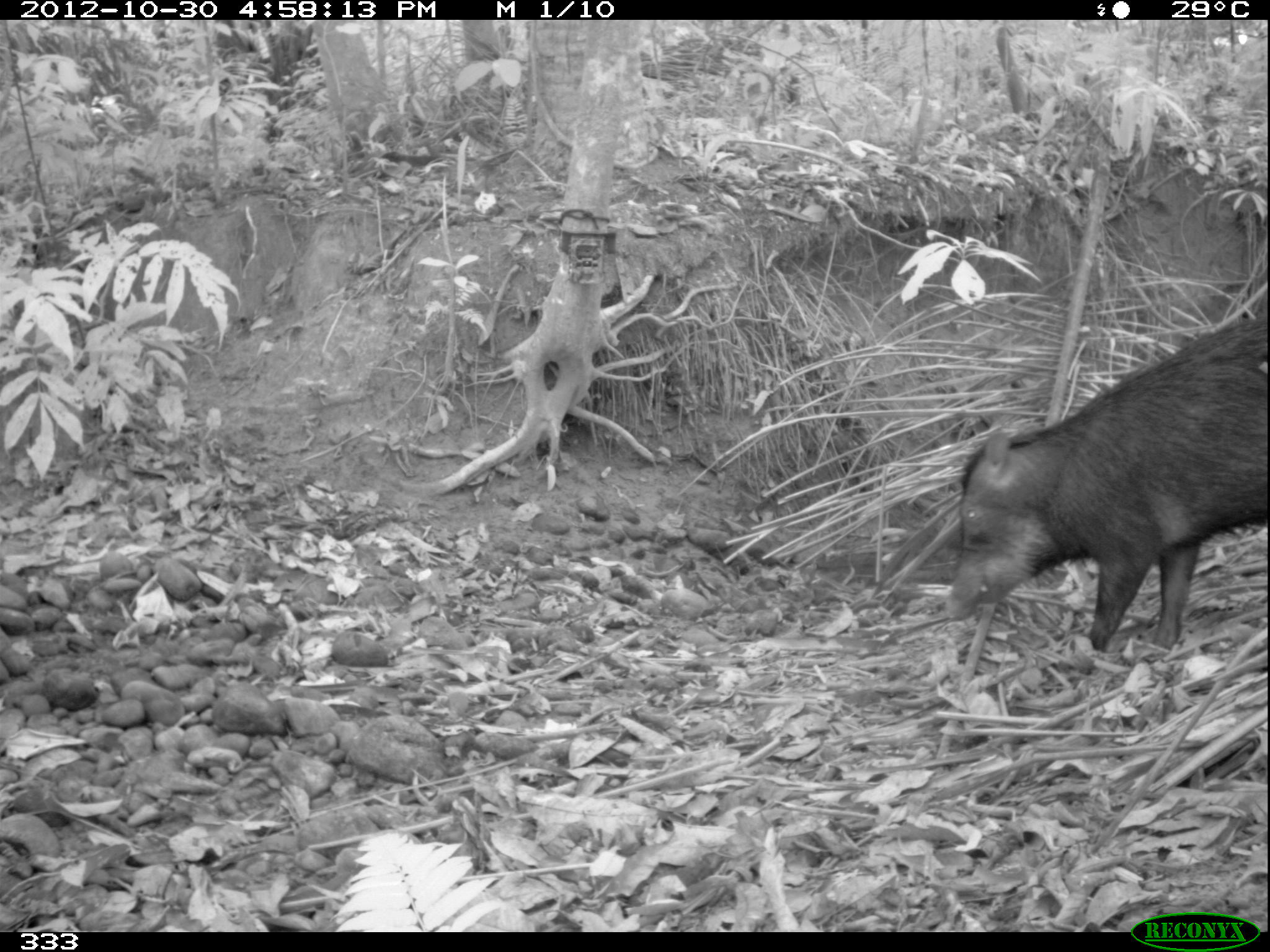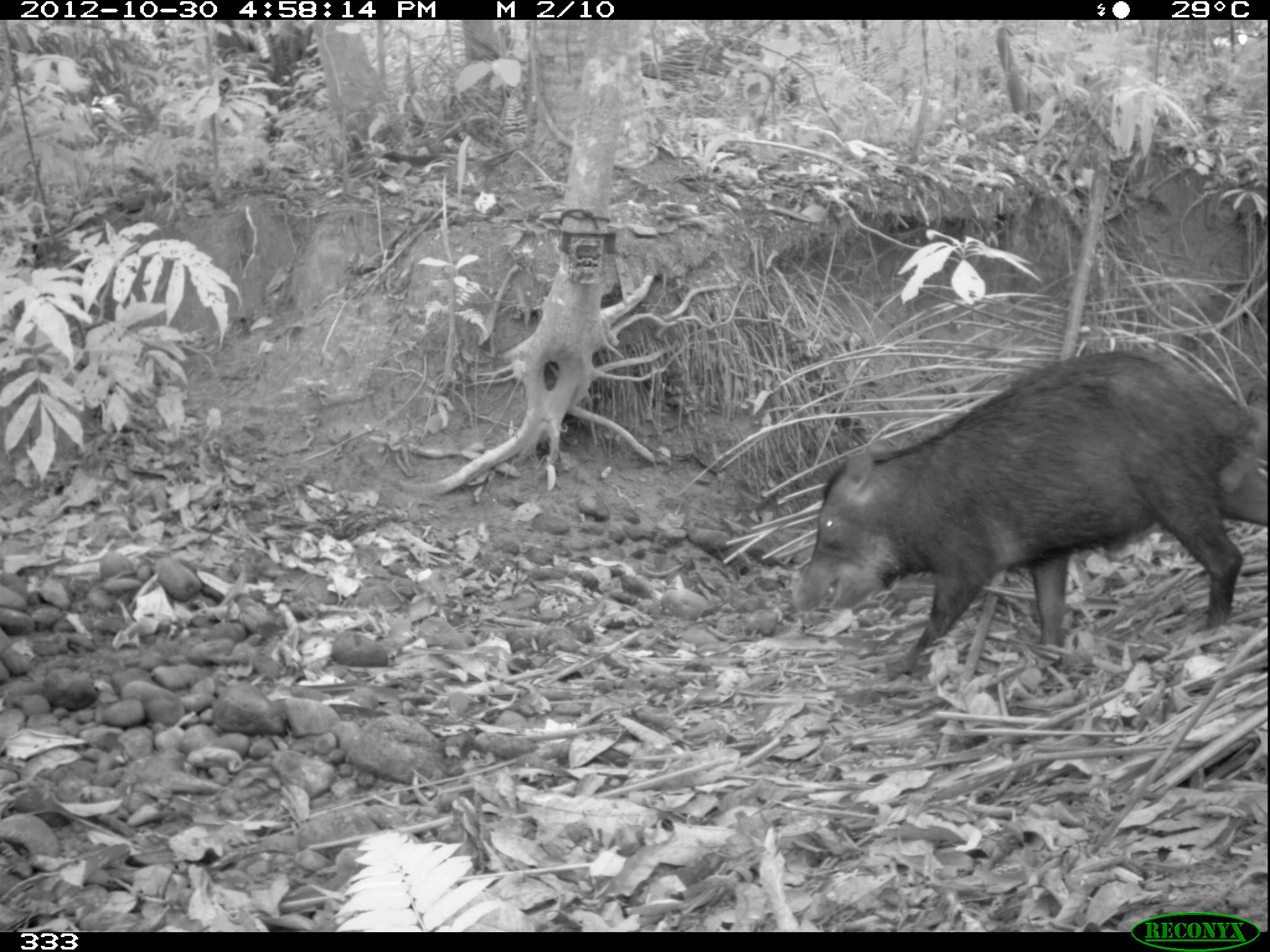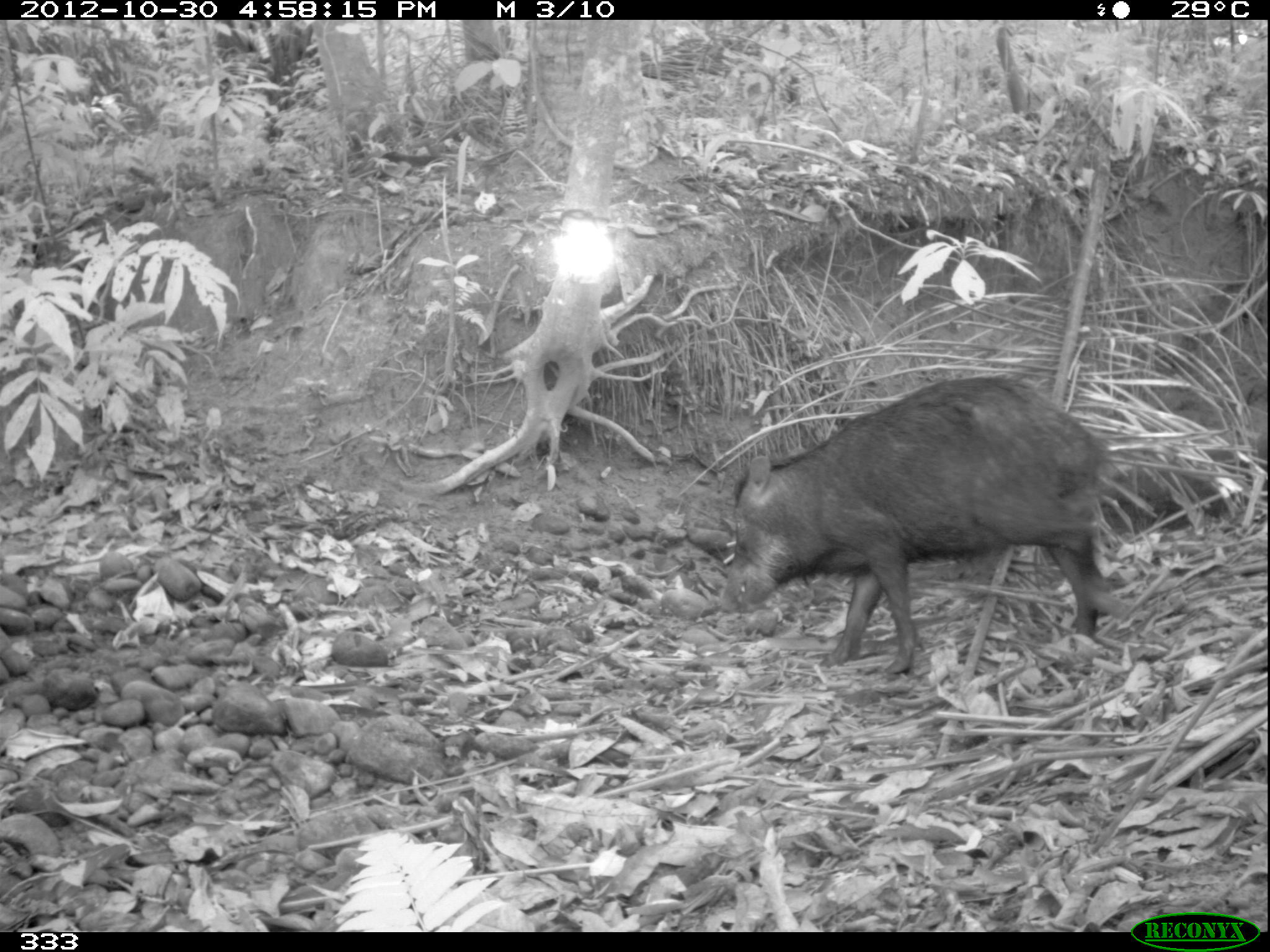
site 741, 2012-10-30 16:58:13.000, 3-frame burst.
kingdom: Animalia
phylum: Chordata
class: Mammalia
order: Artiodactyla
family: Tayassuidae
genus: Tayassu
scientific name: Tayassu pecari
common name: white-lipped peccary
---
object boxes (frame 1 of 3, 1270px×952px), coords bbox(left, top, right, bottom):
tayassu pecari: bbox(944, 315, 1269, 651)